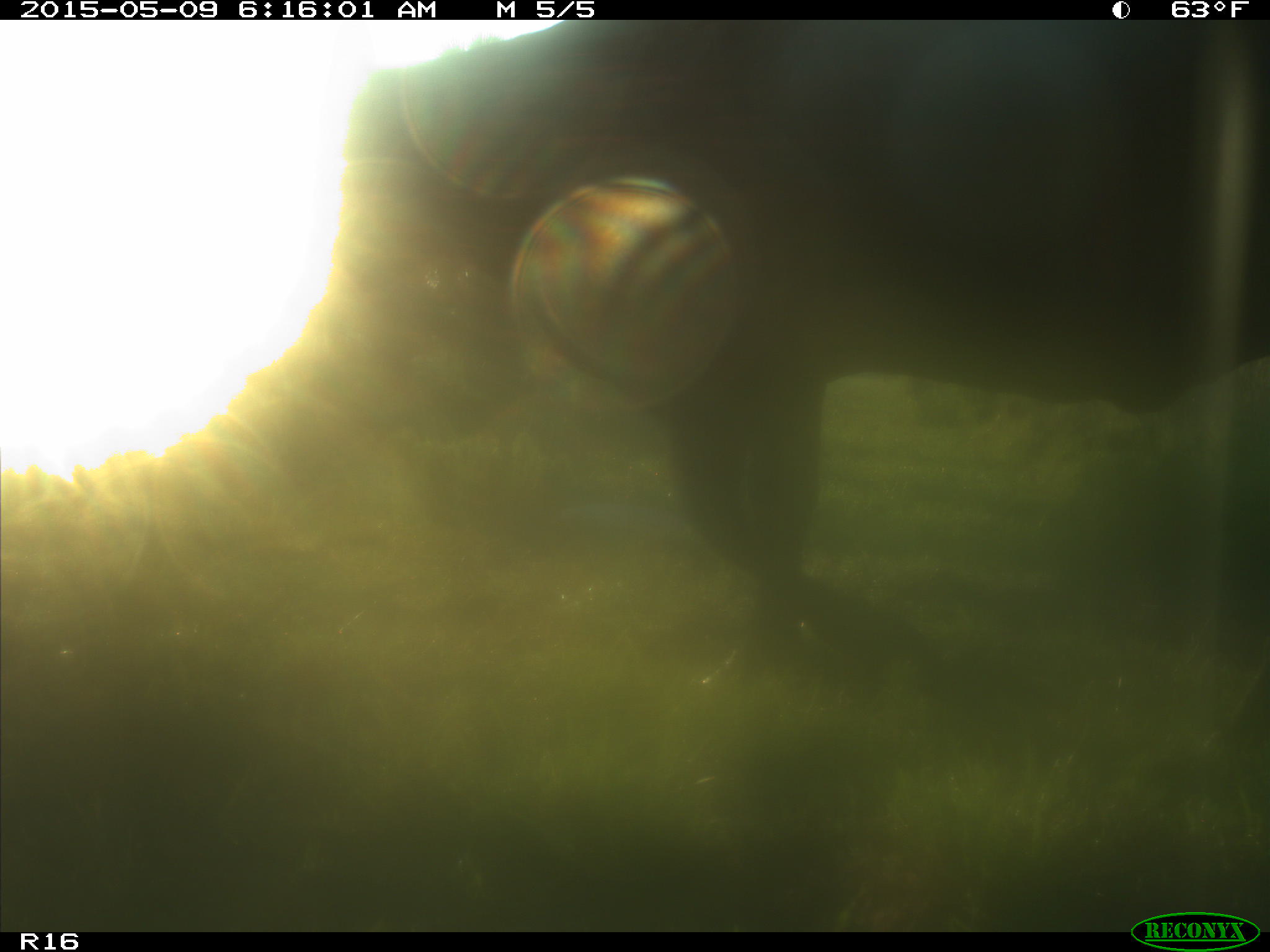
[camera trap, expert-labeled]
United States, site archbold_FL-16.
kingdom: Animalia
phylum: Chordata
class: Mammalia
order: Artiodactyla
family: Bovidae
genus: Bos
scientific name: Bos taurus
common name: domestic cow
Bos taurus (domestic cow).